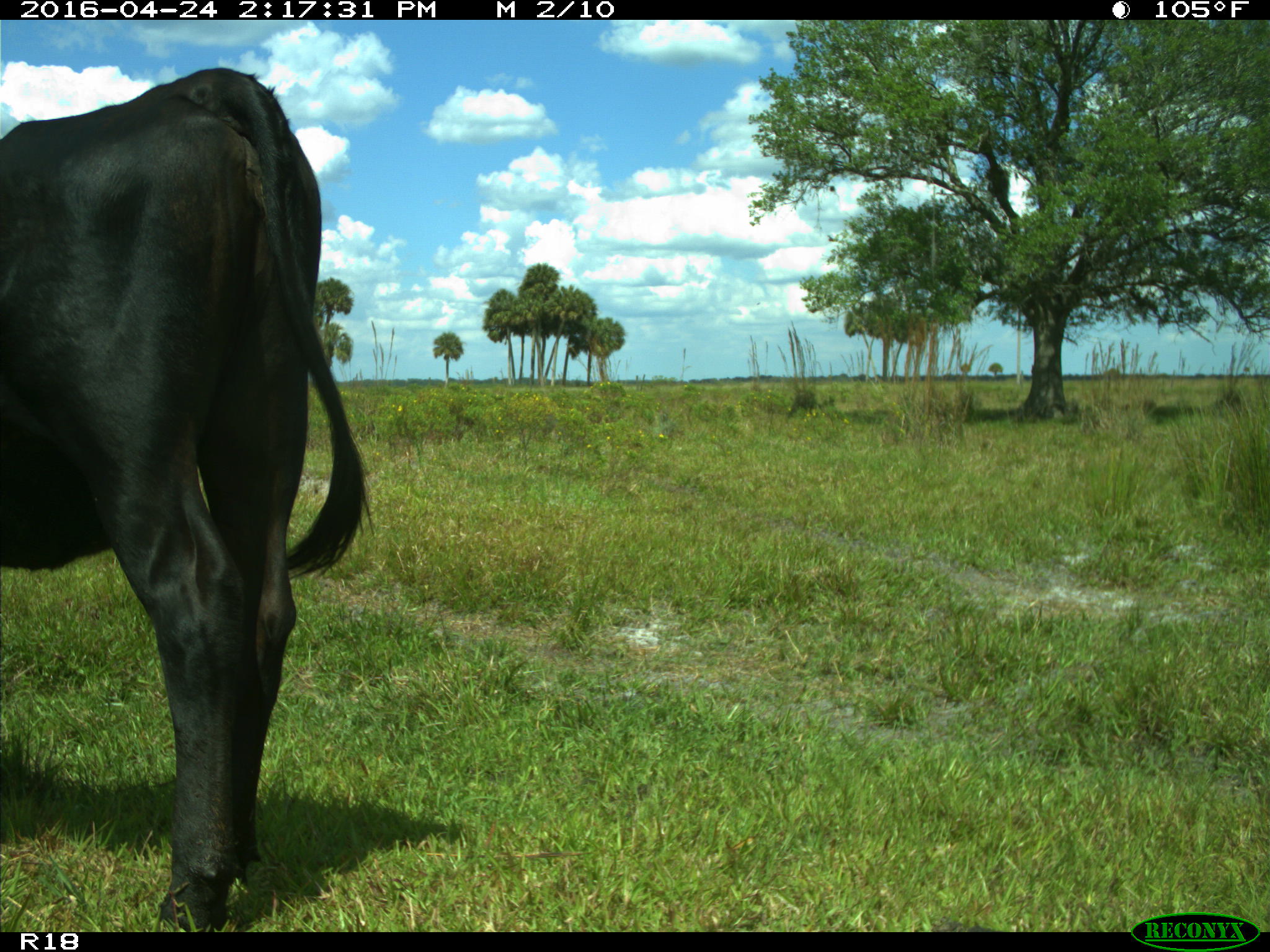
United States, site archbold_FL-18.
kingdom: Animalia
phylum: Chordata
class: Mammalia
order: Artiodactyla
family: Bovidae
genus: Bos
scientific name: Bos taurus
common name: domestic cow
Bos taurus (domestic cow).